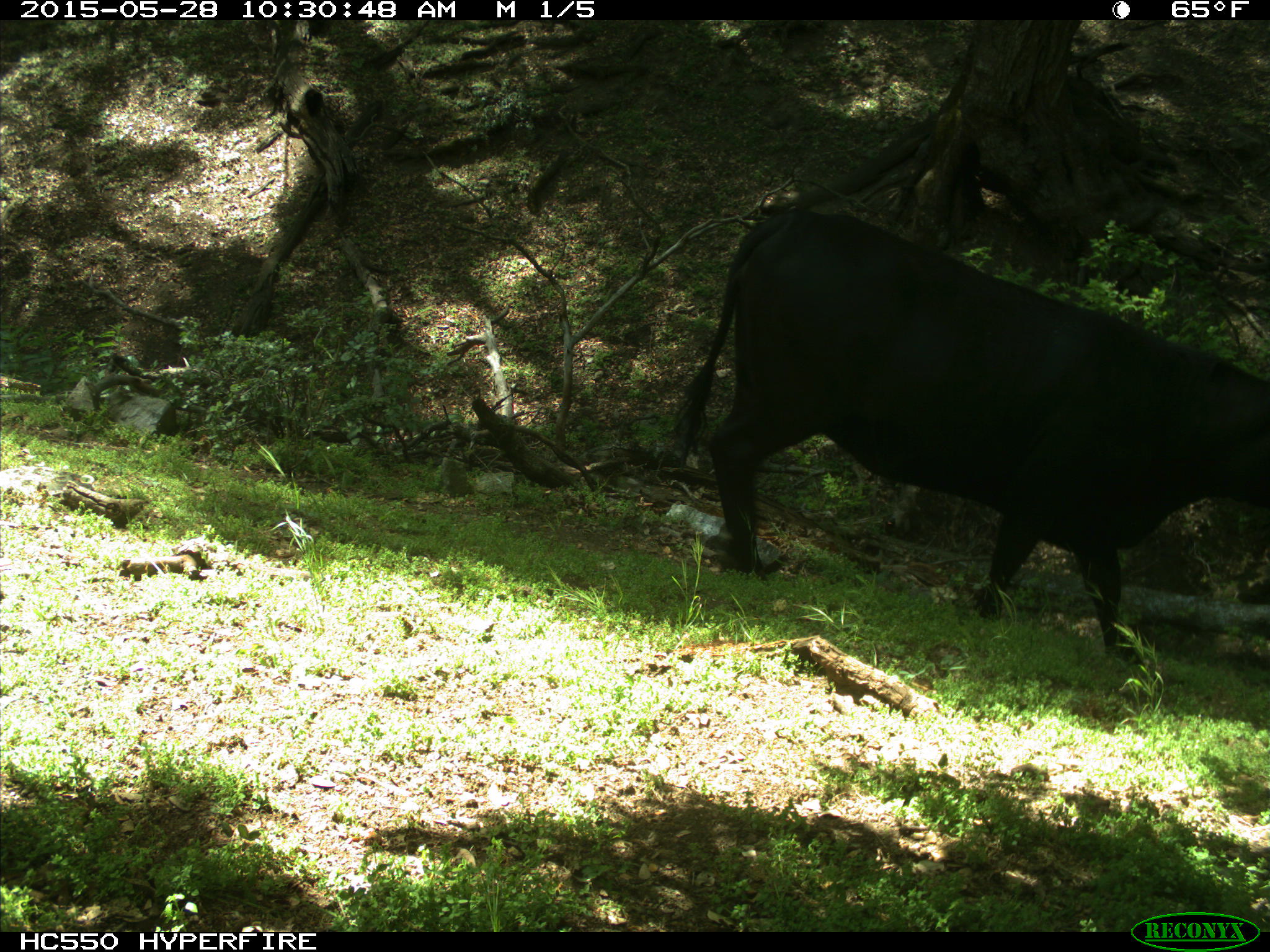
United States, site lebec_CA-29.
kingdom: Animalia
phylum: Chordata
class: Mammalia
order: Artiodactyla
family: Bovidae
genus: Bos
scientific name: Bos taurus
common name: domestic cow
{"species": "Bos taurus (domestic cow)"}